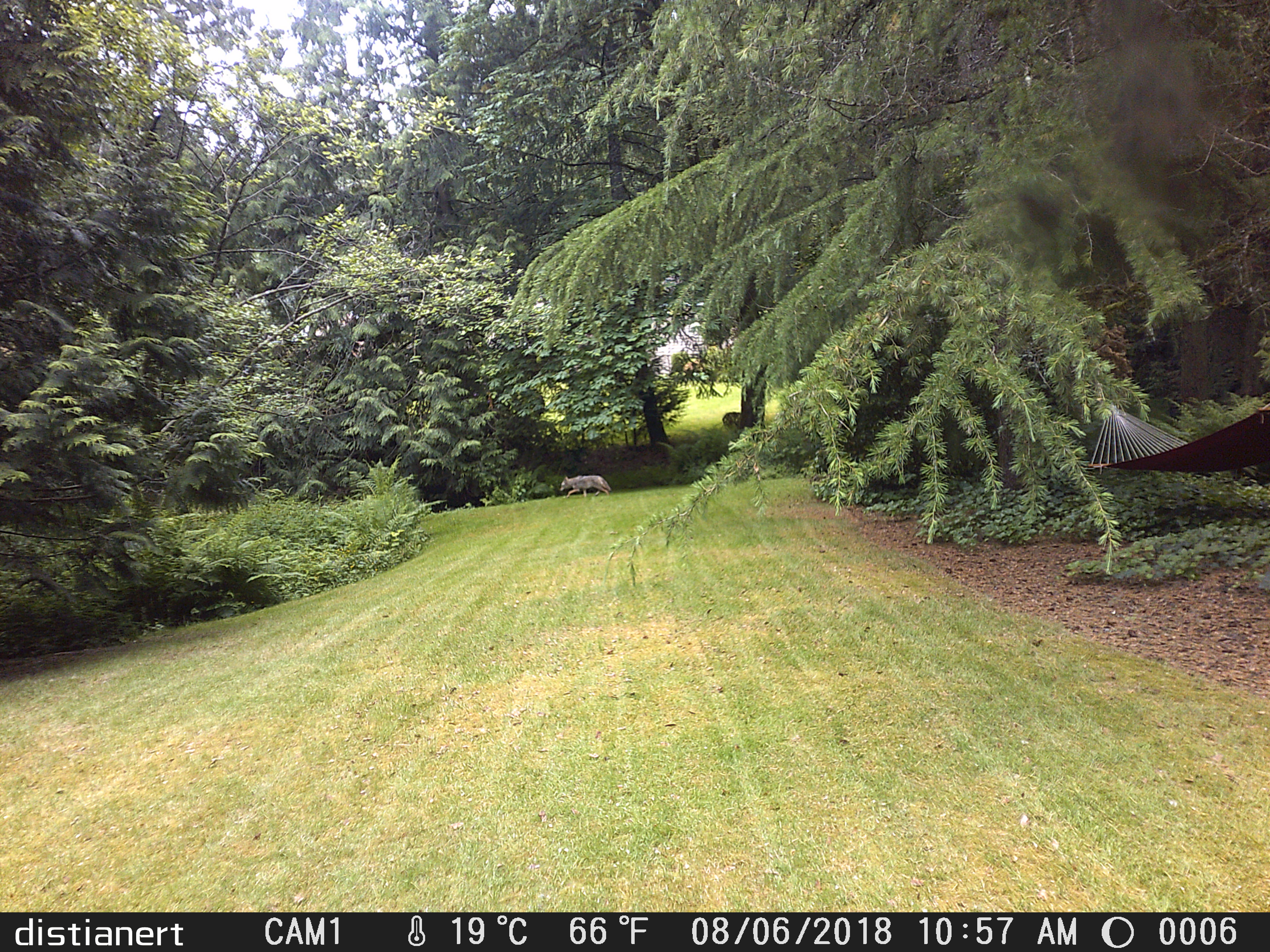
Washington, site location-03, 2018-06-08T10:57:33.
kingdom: Animalia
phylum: Chordata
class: Mammalia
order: Carnivora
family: Canidae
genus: Canis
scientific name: Canis latrans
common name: coyote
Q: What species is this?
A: Coyote (Canis latrans).